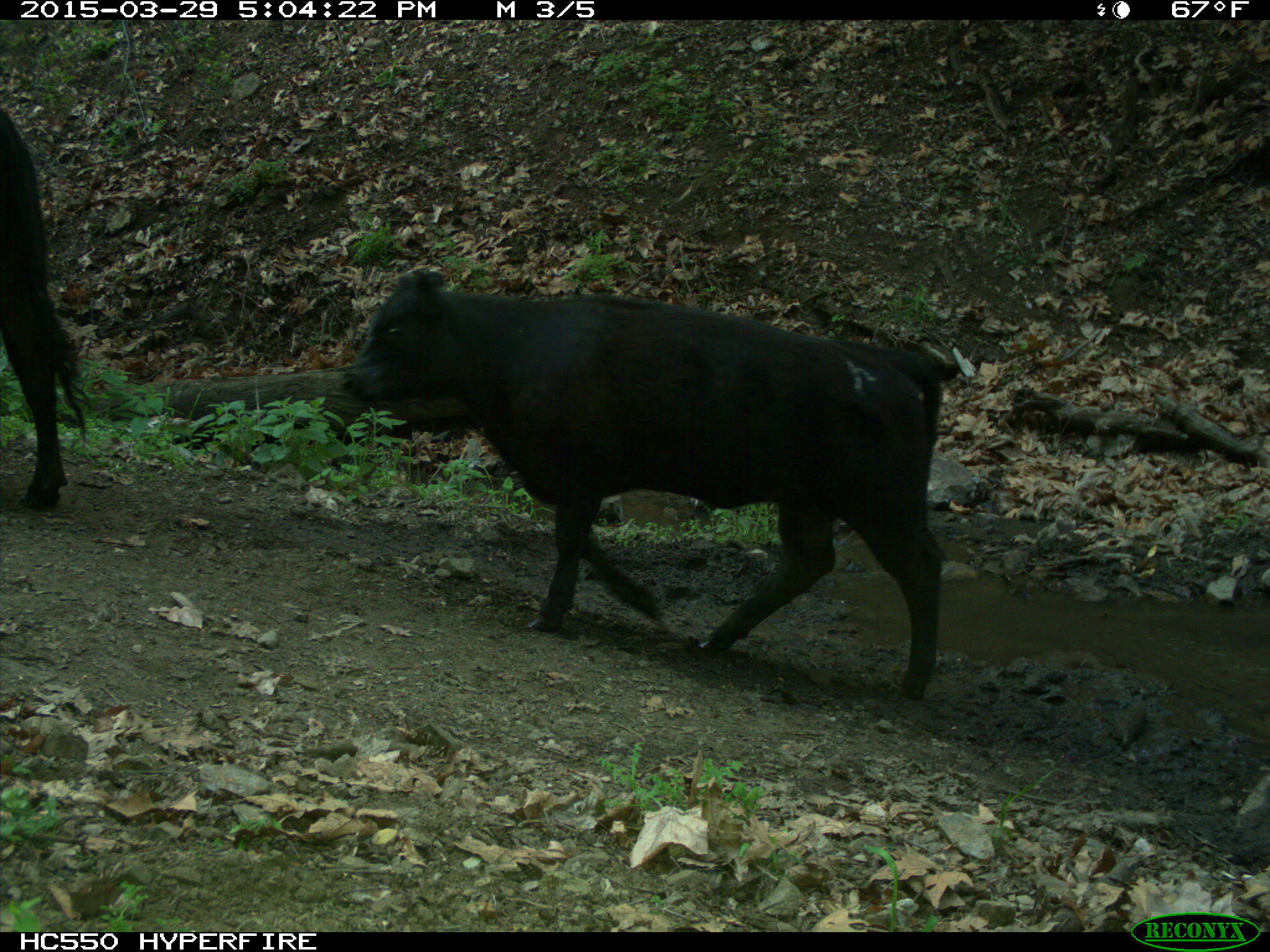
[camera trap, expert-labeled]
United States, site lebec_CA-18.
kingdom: Animalia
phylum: Chordata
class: Mammalia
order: Artiodactyla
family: Bovidae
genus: Bos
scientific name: Bos taurus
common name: domestic cow